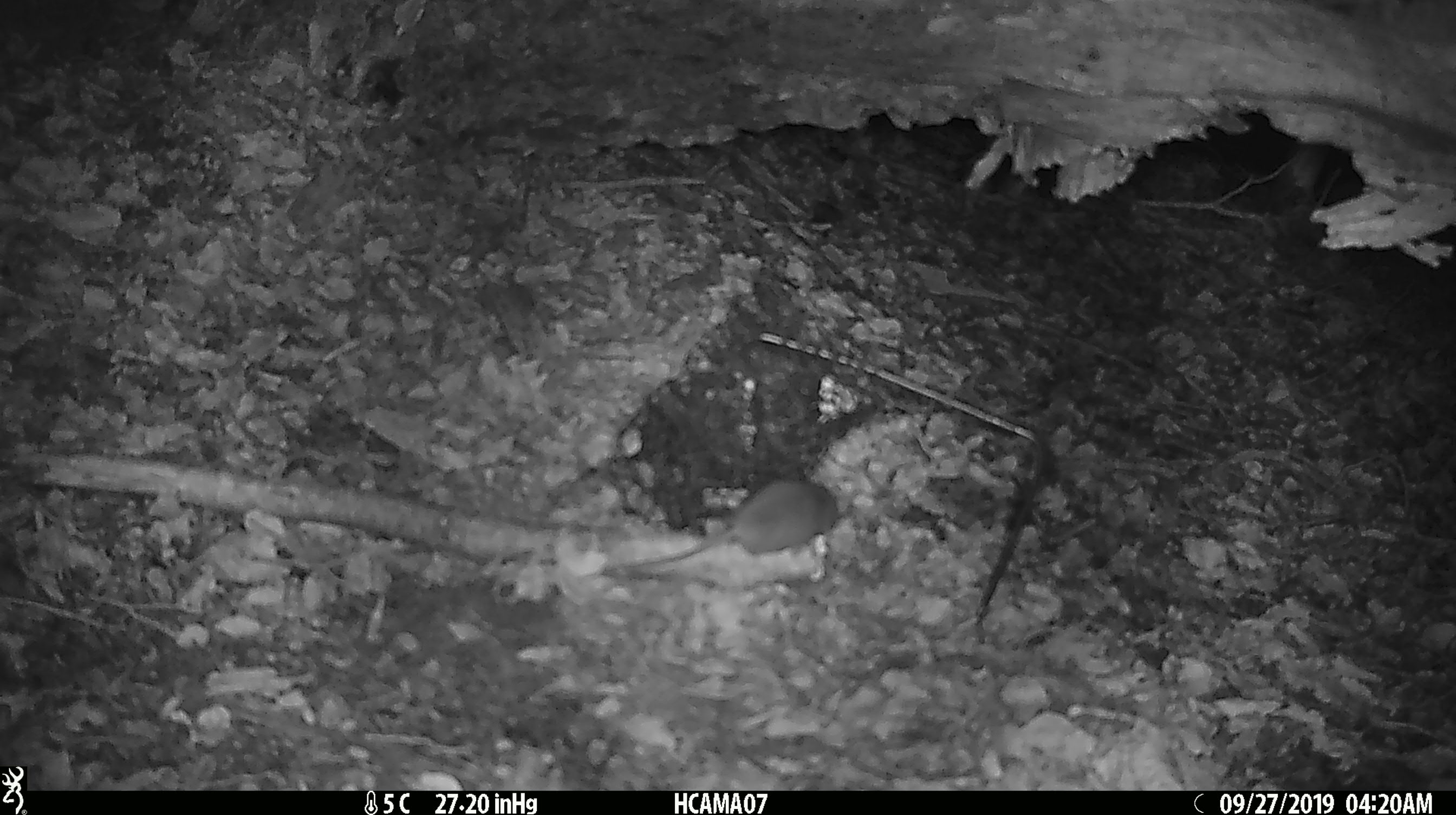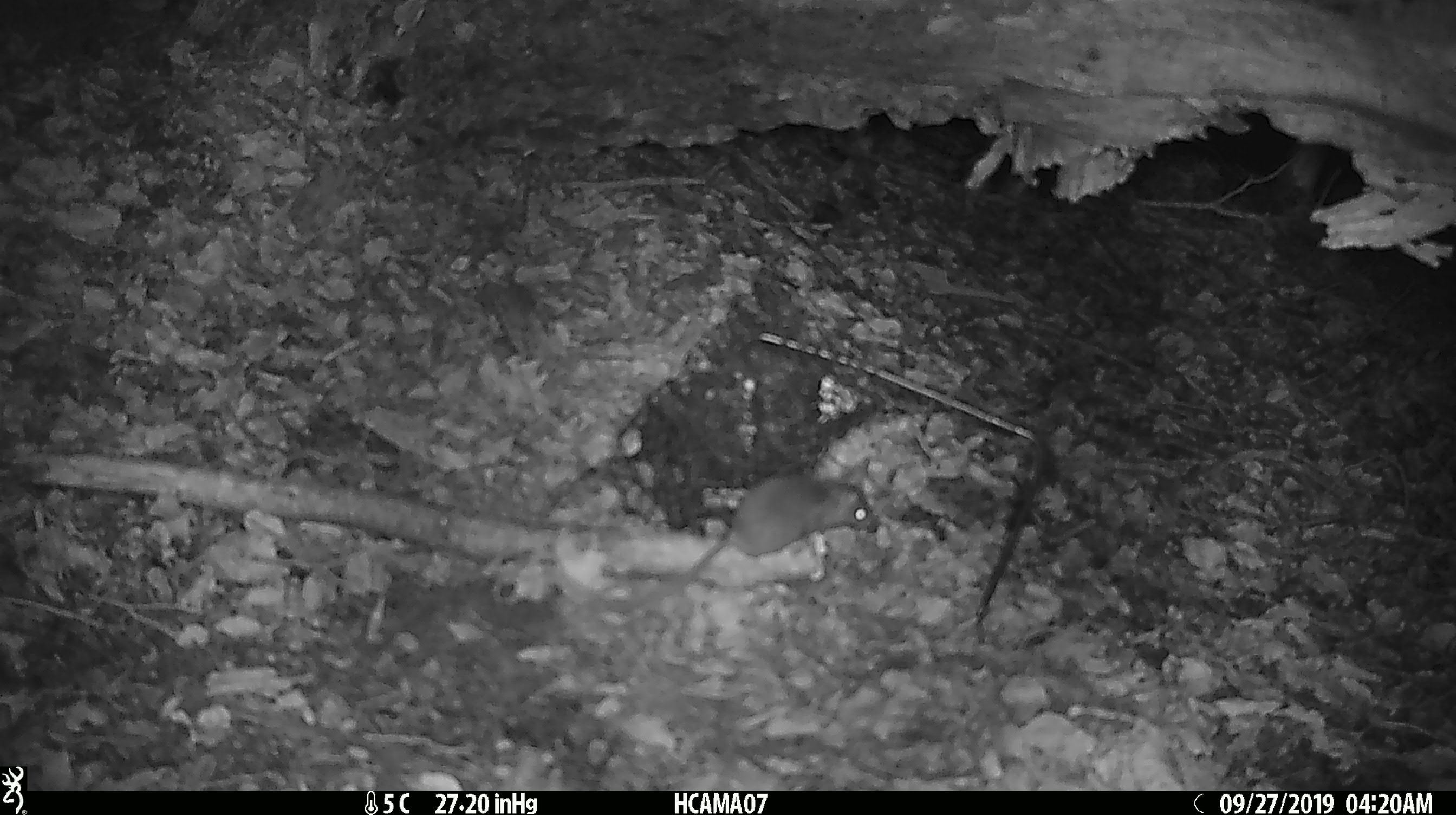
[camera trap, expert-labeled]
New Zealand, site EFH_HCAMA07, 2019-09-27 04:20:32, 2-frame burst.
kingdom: Animalia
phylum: Chordata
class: Mammalia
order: Rodentia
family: Muridae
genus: Mus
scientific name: Mus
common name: mouse